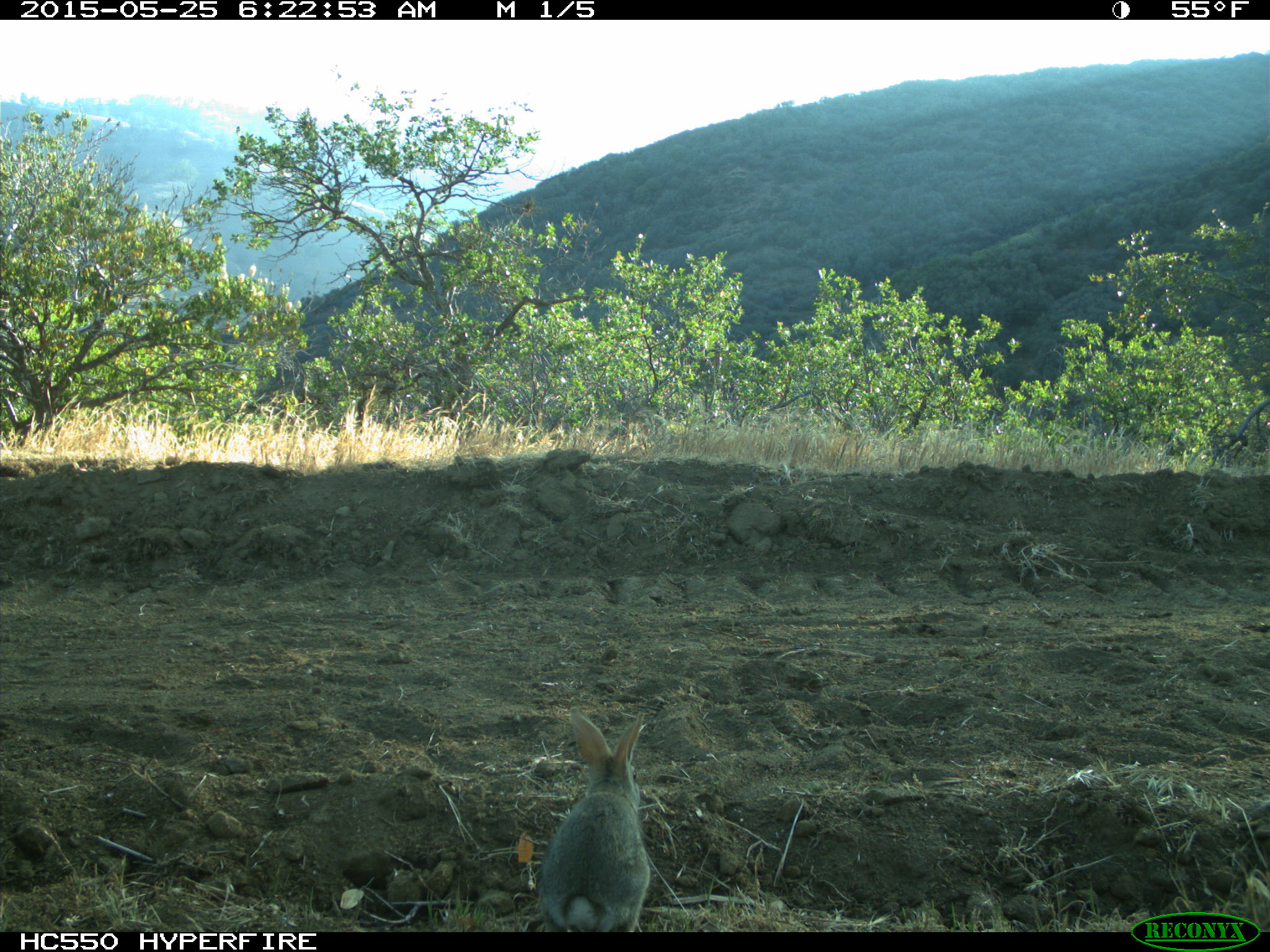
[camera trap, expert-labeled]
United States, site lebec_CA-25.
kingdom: Animalia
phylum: Chordata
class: Mammalia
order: Lagomorpha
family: Leporidae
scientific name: Leporidae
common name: rabbits and hares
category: unidentified rabbit